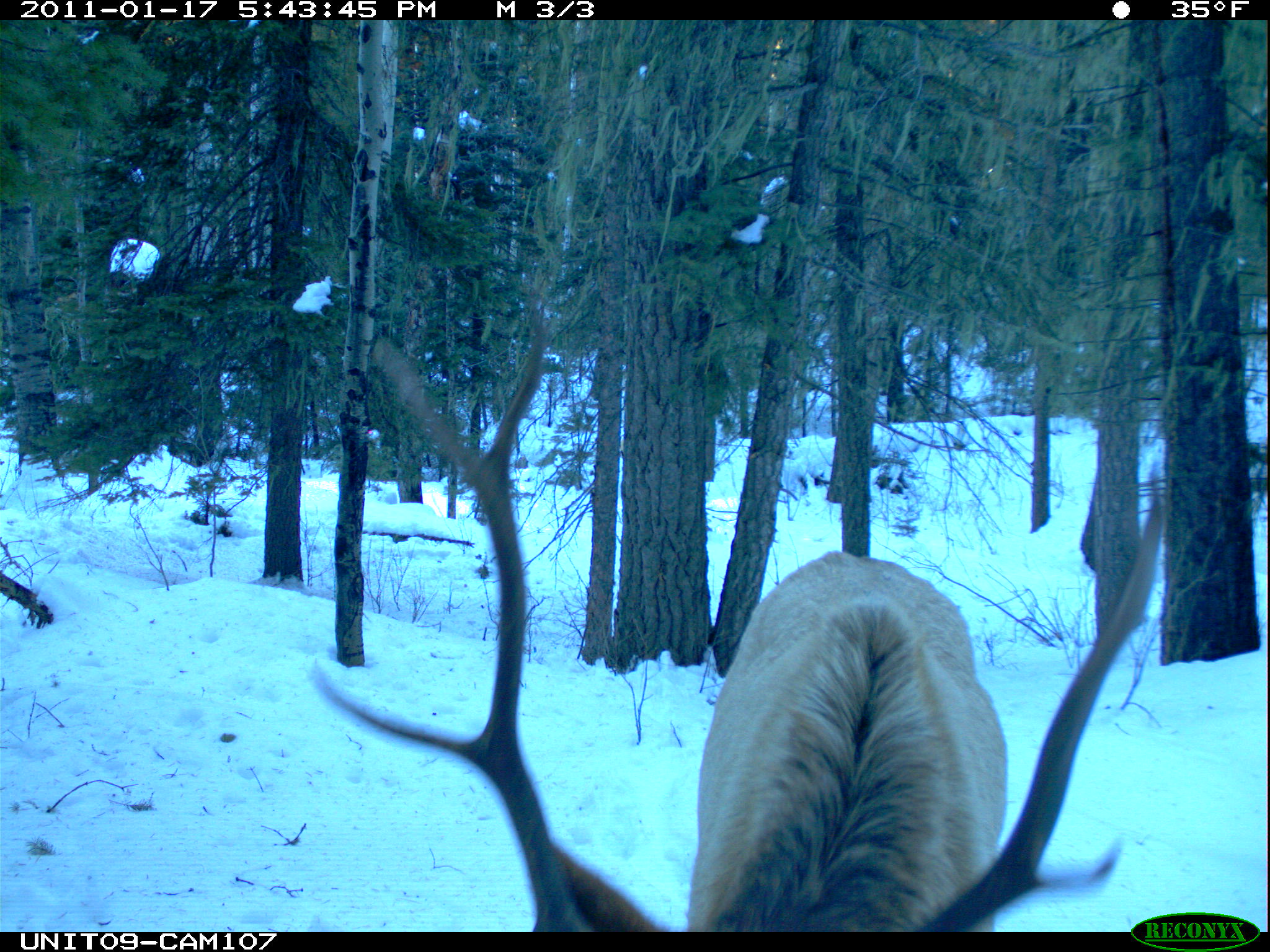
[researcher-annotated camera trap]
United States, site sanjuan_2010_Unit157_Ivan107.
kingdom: Animalia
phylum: Chordata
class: Mammalia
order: Artiodactyla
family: Cervidae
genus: Cervus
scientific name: Cervus elaphus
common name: red deer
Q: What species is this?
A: Cervus elaphus (red deer).